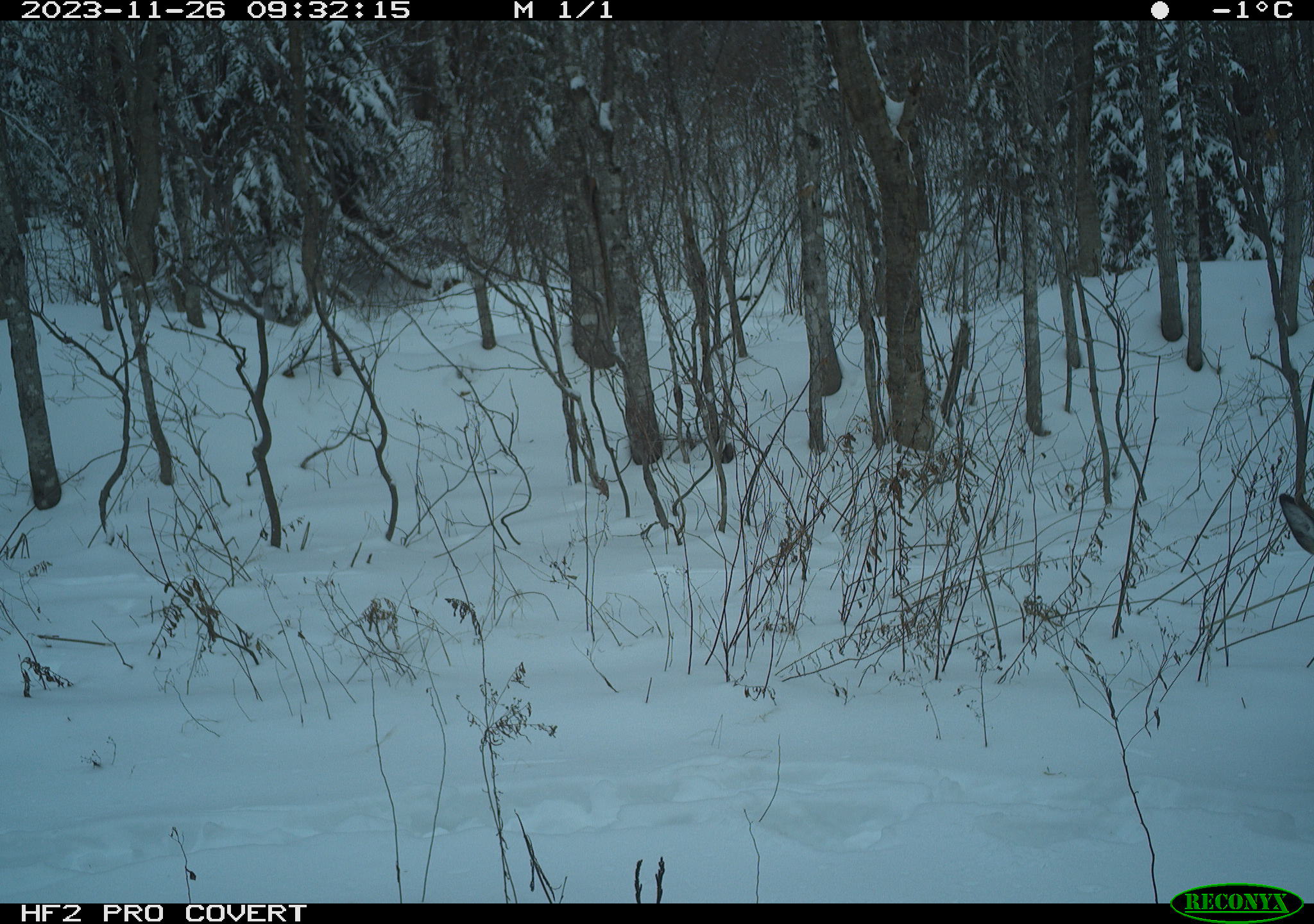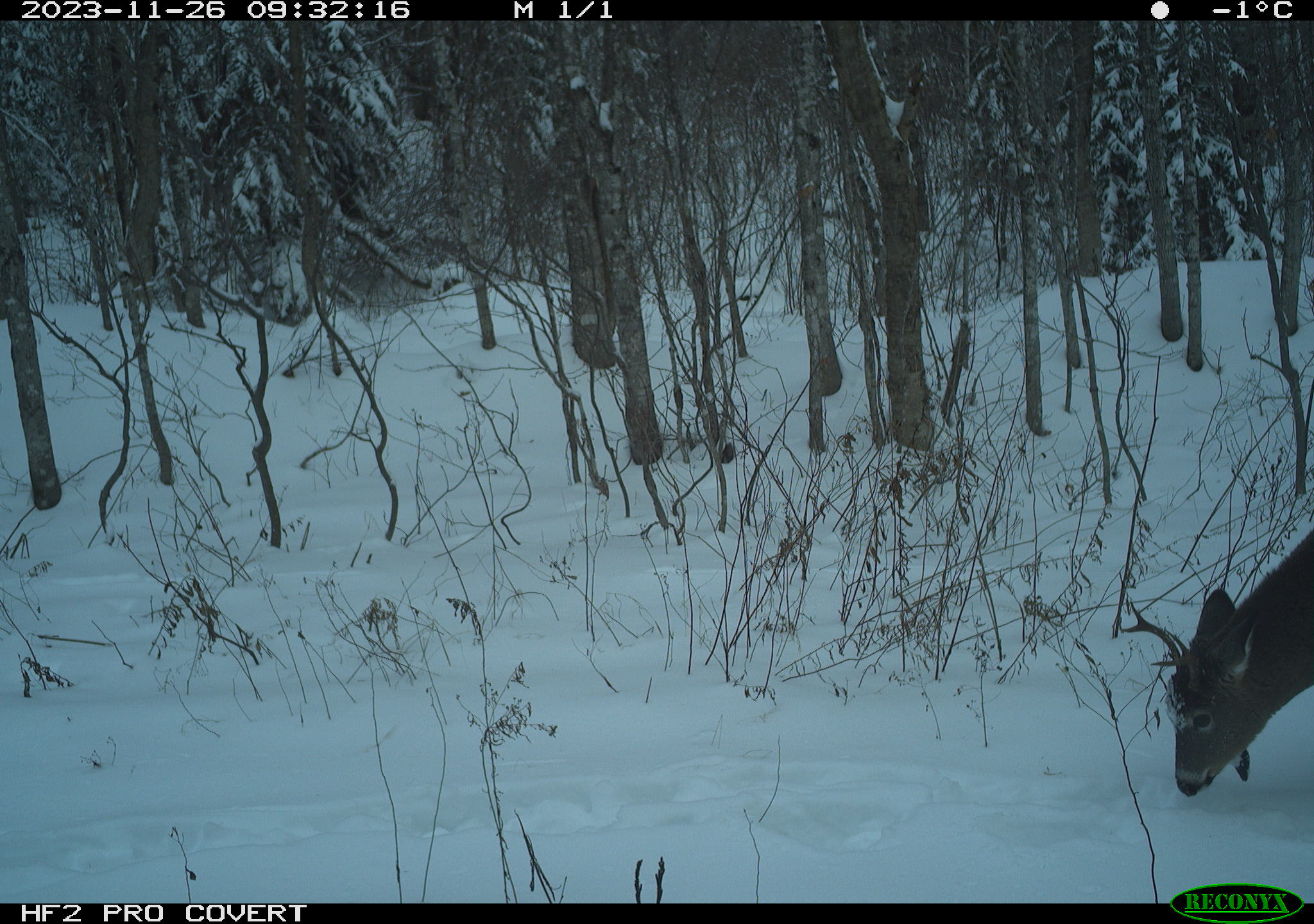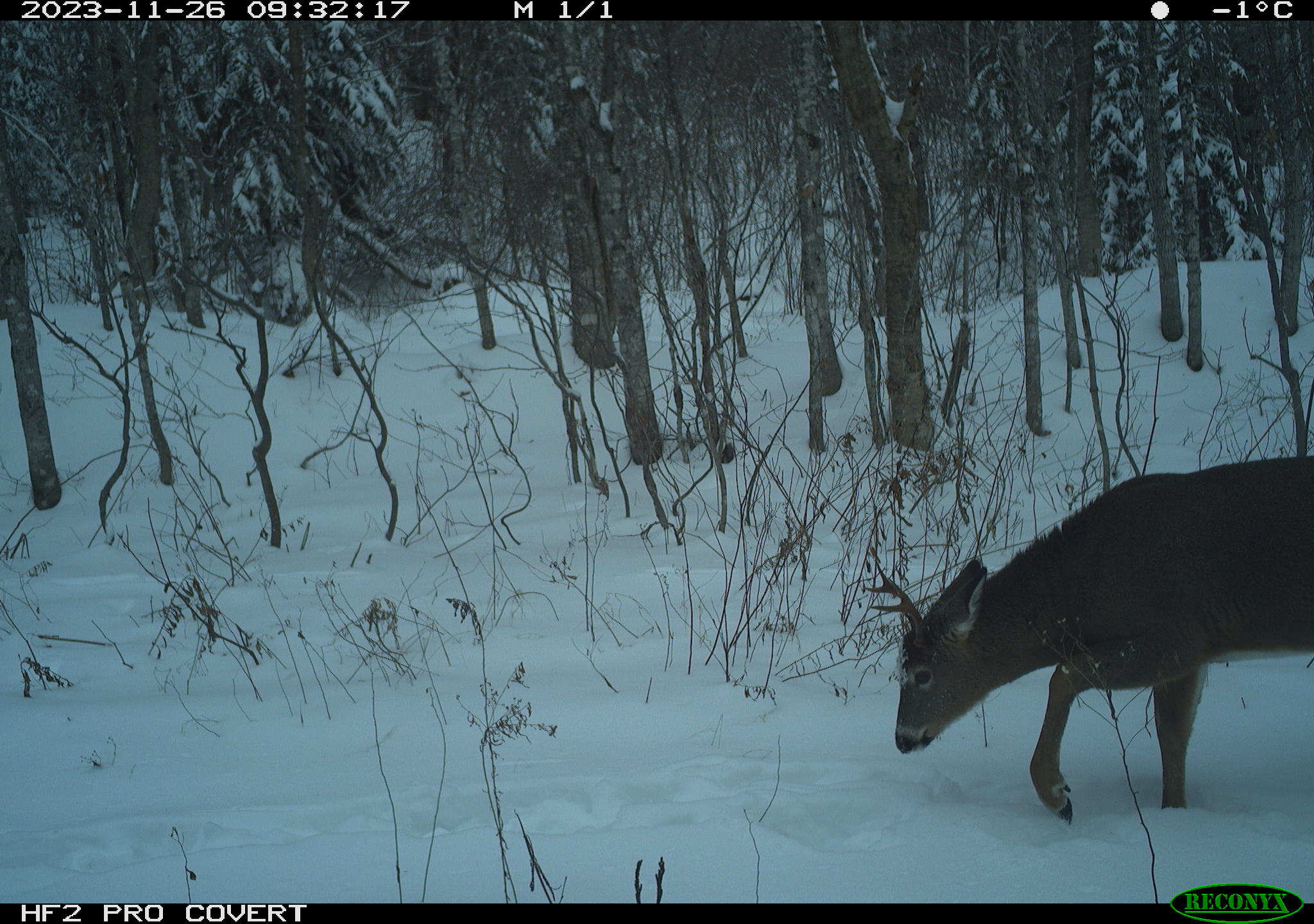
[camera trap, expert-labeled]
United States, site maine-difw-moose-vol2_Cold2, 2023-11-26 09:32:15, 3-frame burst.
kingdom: Animalia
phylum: Chordata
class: Mammalia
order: Artiodactyla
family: Cervidae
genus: Odocoileus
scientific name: Odocoileus virginianus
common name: white-tailed deer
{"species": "white-tailed deer (Odocoileus virginianus)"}